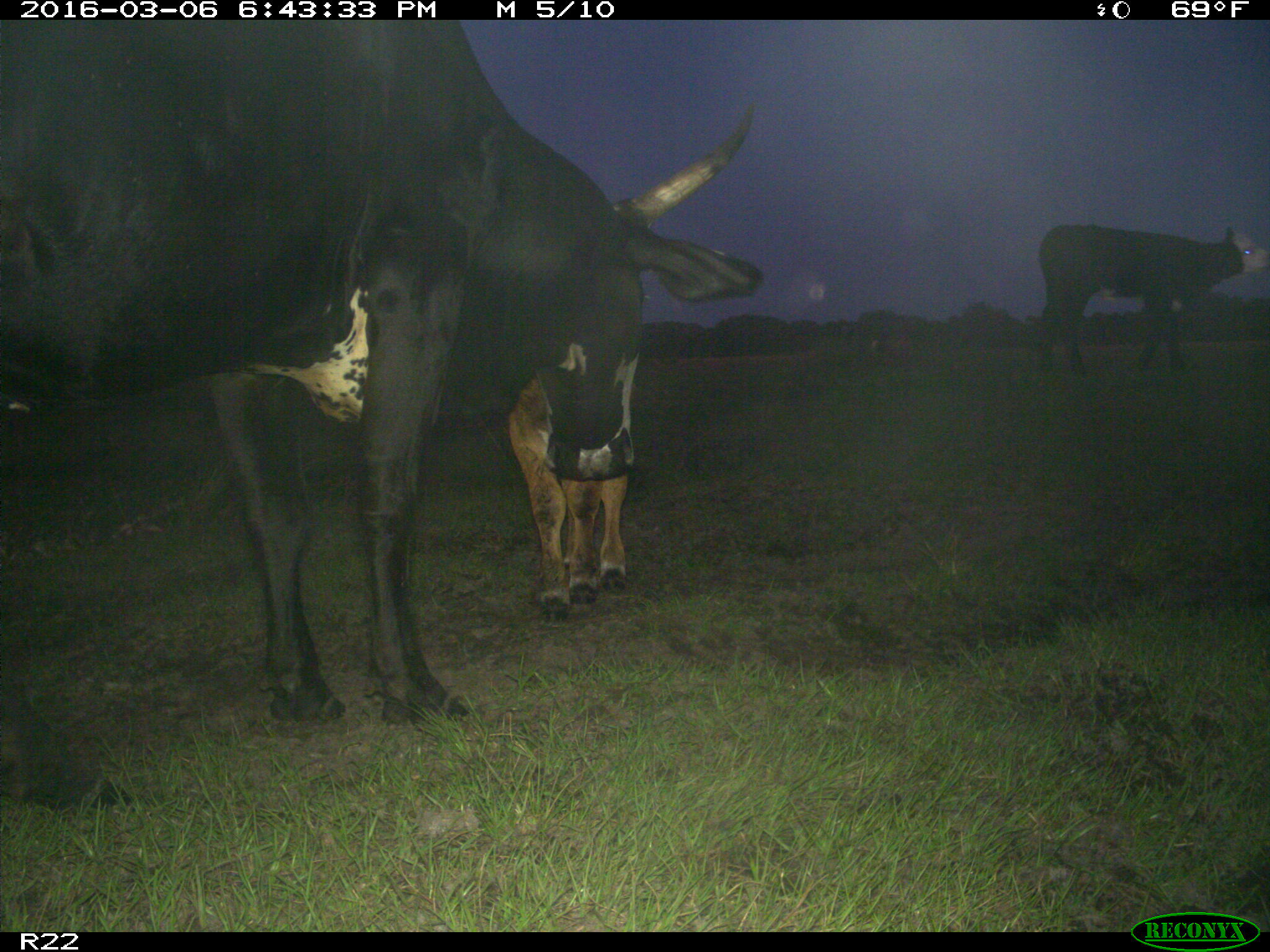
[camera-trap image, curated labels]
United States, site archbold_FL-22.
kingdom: Animalia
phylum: Chordata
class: Mammalia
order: Artiodactyla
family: Bovidae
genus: Bos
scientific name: Bos taurus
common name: domestic cow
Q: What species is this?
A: Bos taurus (domestic cow).